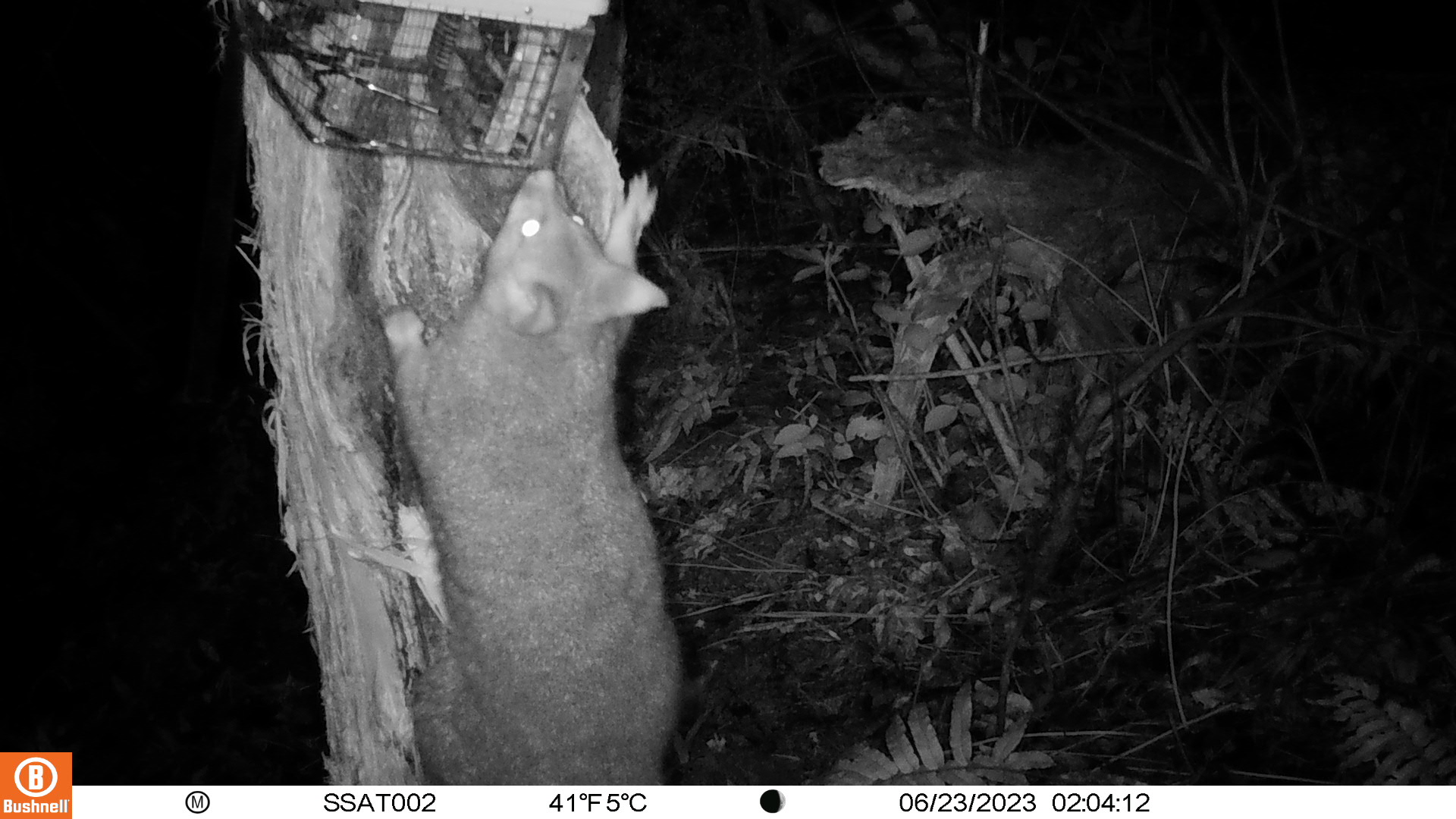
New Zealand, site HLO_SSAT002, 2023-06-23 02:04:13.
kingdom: Animalia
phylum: Chordata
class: Mammalia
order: Diprotodontia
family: Phalangeridae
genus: Trichosurus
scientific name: Trichosurus vulpecula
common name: common brushtail possum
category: possum